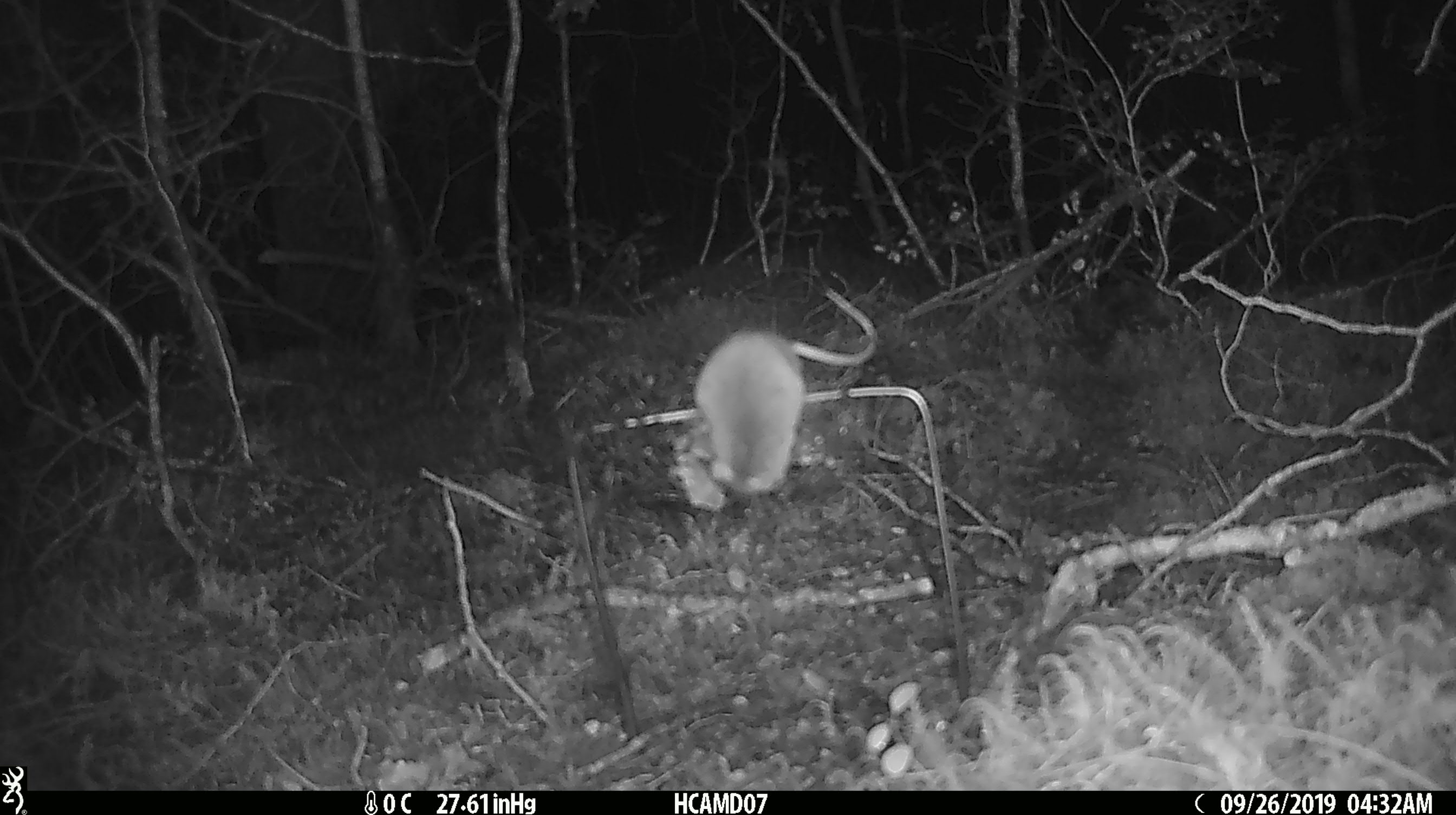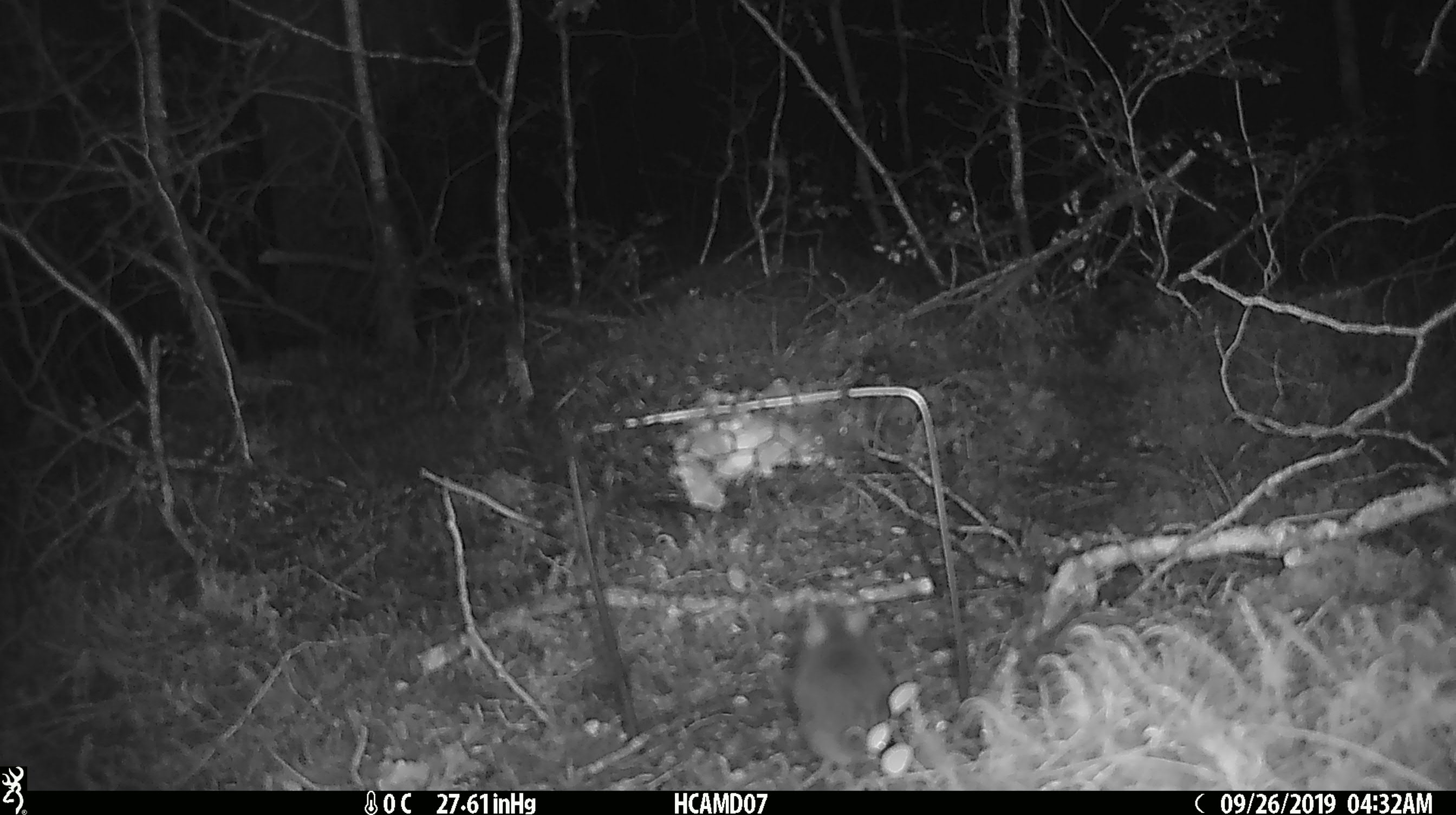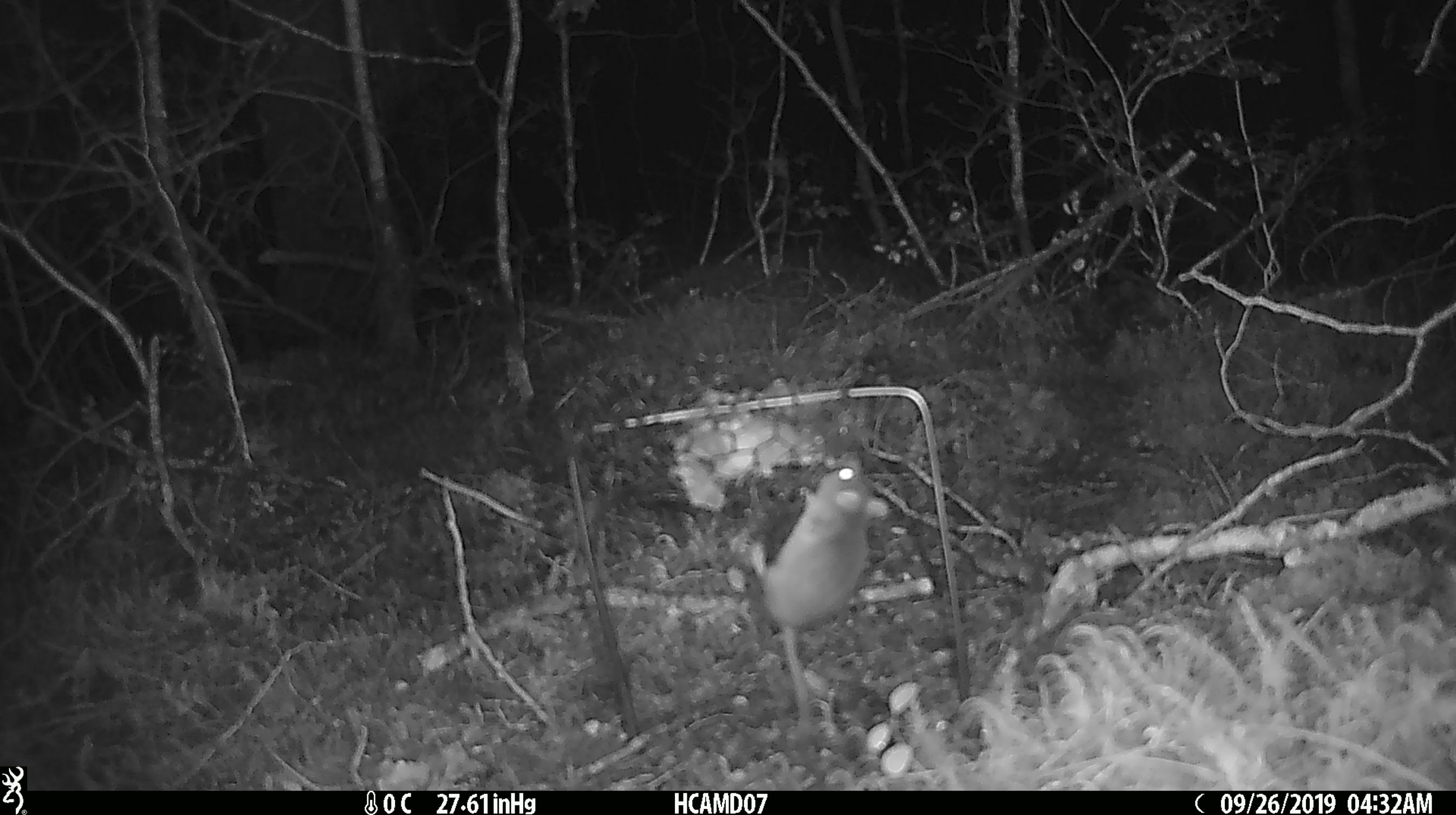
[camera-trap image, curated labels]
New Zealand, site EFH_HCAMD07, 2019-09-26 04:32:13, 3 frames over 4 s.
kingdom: Animalia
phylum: Chordata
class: Mammalia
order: Rodentia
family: Muridae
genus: Mus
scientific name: Mus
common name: mouse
Mouse (Mus).